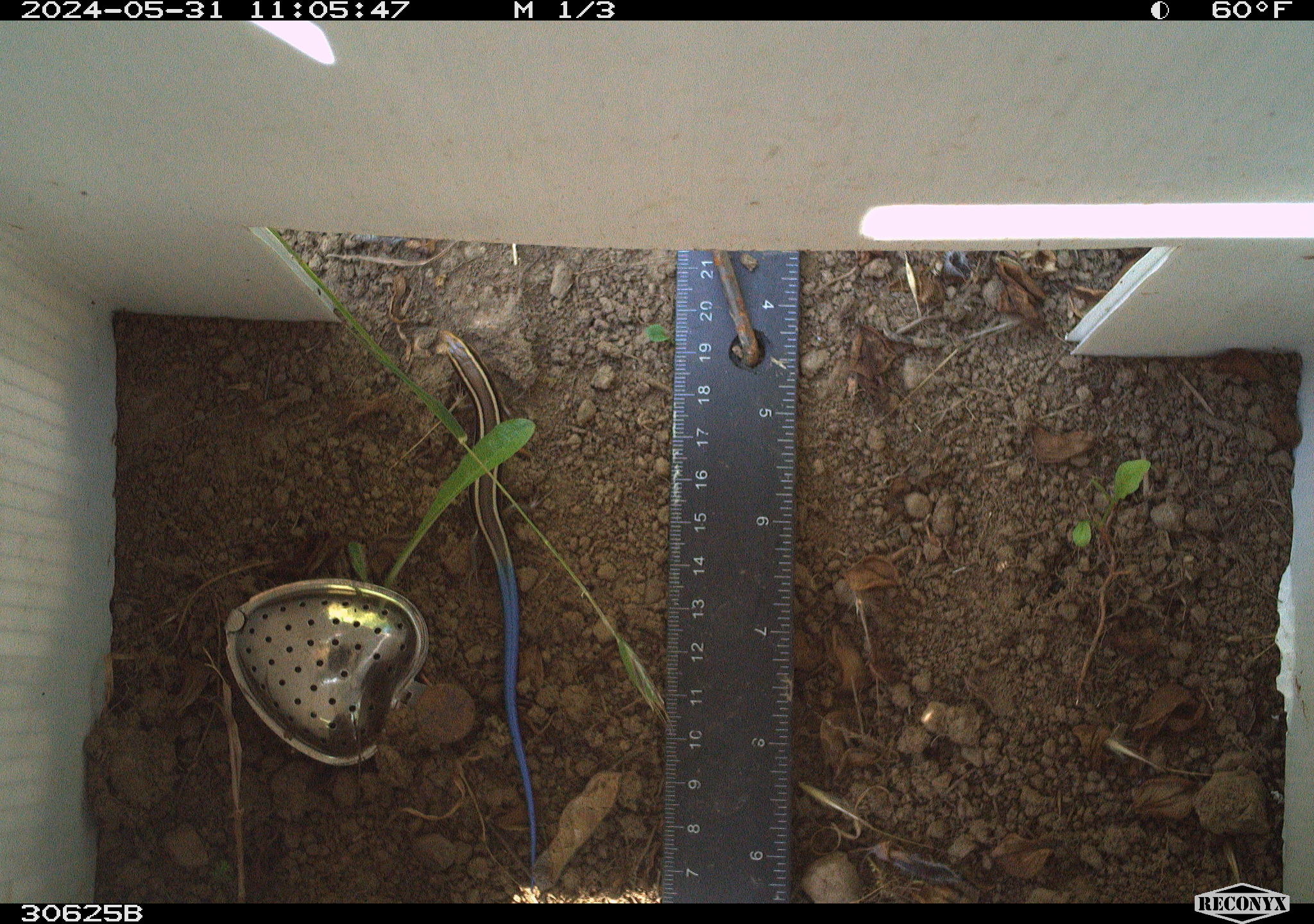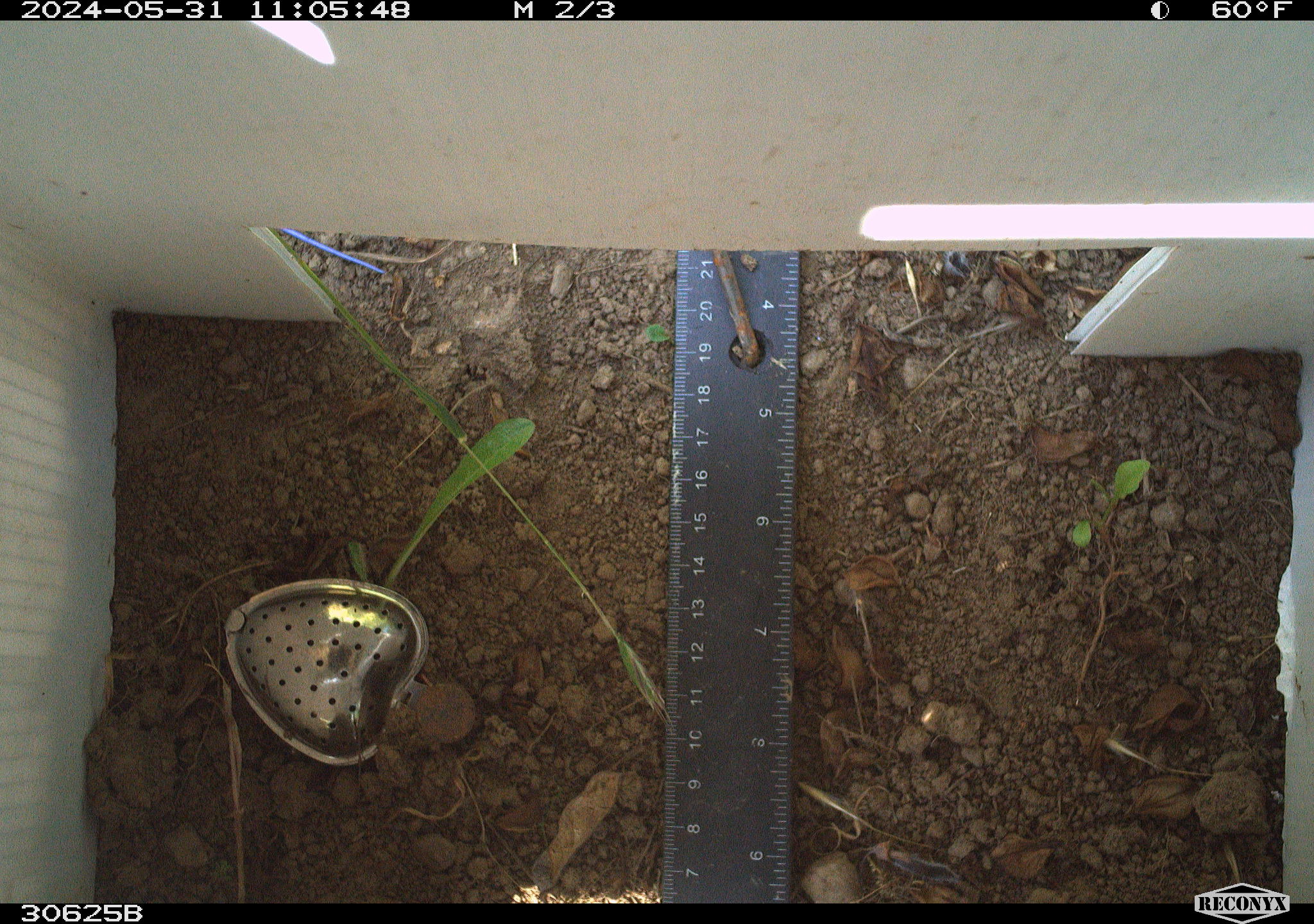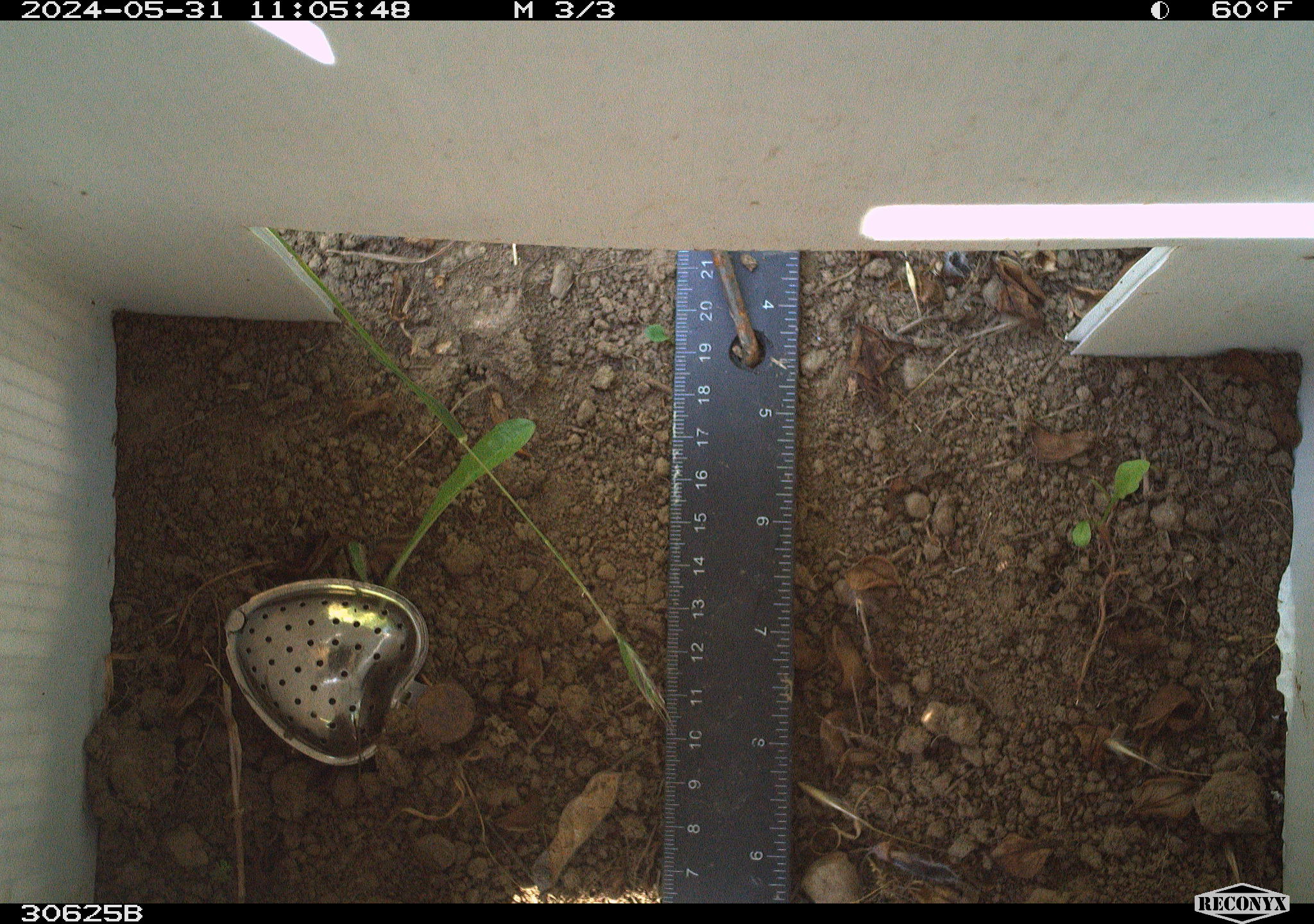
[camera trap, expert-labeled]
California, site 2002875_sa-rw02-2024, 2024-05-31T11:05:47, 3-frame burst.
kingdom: Animalia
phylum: Chordata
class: Reptilia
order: Squamata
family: Scincidae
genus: Plestiodon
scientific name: Plestiodon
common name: blue-tailed skinks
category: plestiodon species